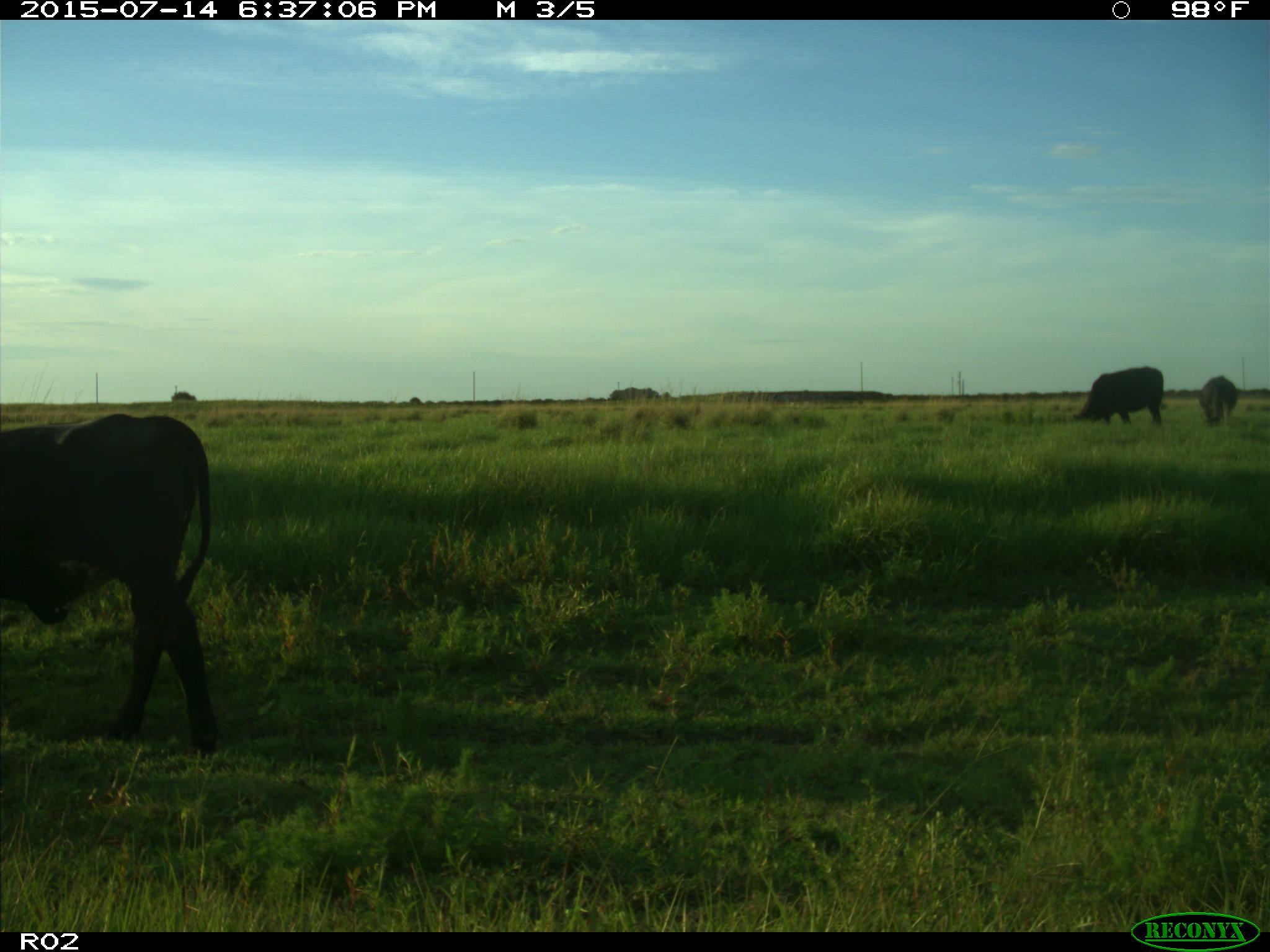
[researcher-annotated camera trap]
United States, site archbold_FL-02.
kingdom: Animalia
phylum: Chordata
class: Mammalia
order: Artiodactyla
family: Bovidae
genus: Bos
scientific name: Bos taurus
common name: domestic cow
Bos taurus (domestic cow).